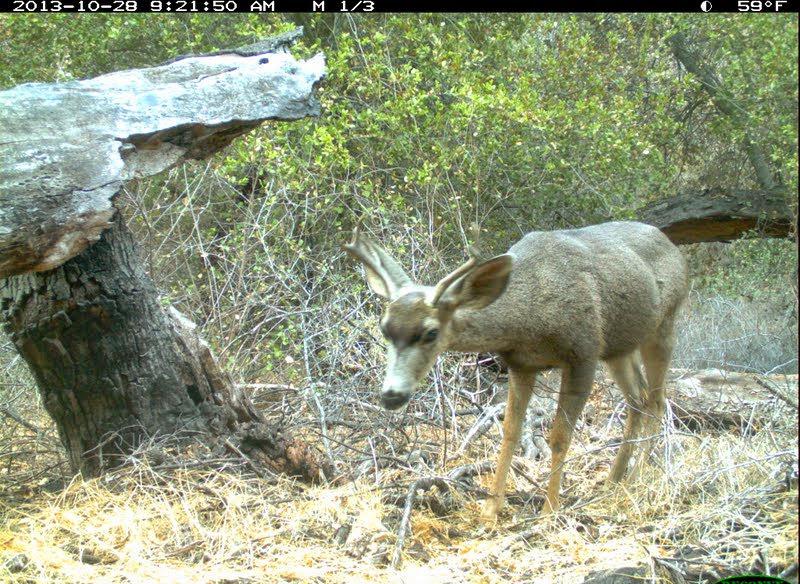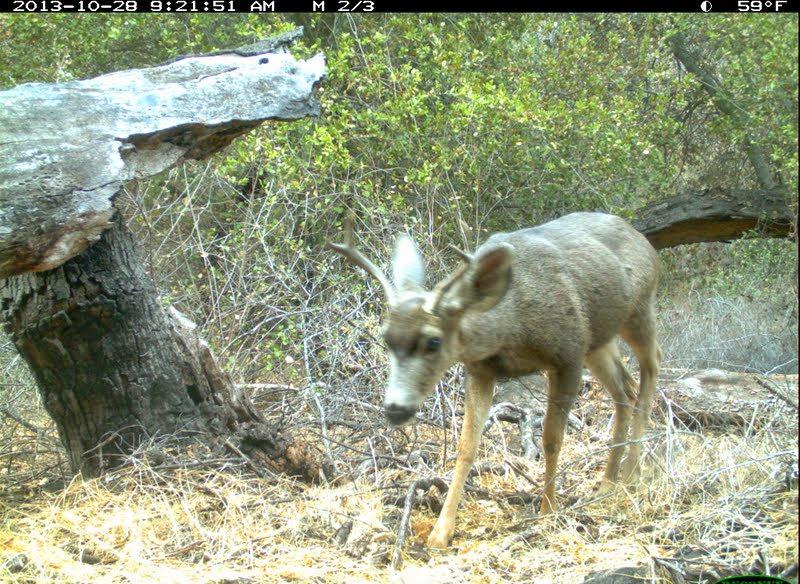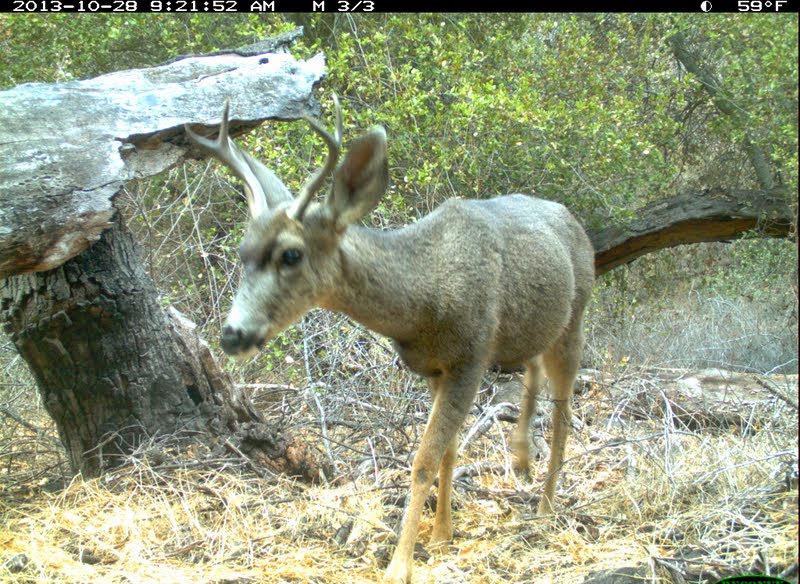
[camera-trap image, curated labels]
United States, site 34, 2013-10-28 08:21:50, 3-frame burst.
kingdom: Animalia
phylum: Chordata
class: Mammalia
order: Artiodactyla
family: Cervidae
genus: Odocoileus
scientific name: Odocoileus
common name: deer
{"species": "deer (Odocoileus)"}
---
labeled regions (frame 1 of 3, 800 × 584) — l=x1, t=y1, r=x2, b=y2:
deer: l=337, t=217, r=697, b=539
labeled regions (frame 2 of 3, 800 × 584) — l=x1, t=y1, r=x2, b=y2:
deer: l=323, t=207, r=664, b=563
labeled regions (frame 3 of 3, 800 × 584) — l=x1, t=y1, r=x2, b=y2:
deer: l=163, t=89, r=594, b=584